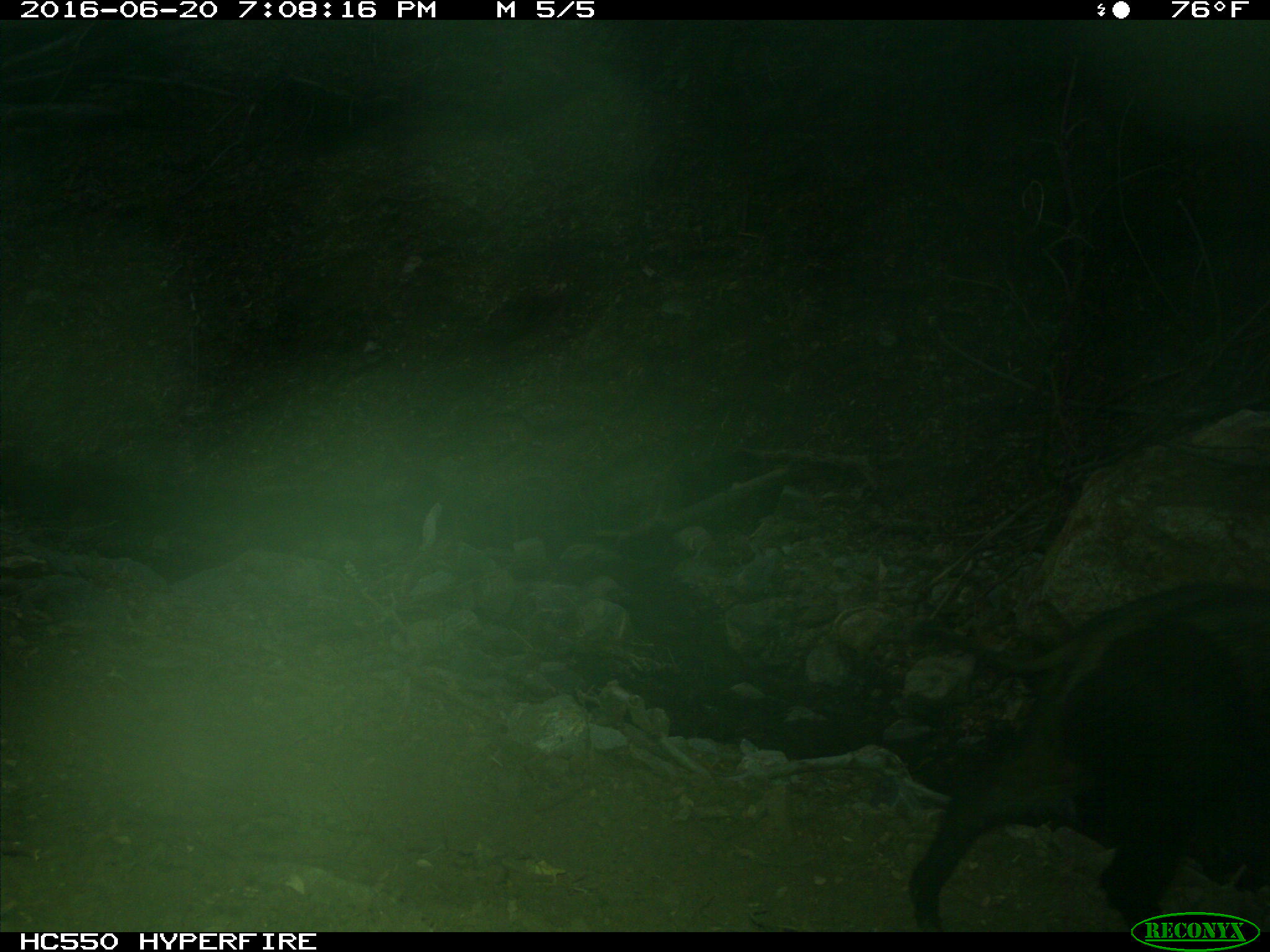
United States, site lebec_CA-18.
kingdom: Animalia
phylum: Chordata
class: Mammalia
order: Artiodactyla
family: Suidae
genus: Sus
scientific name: Sus scrofa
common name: wild boar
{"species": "Sus scrofa (wild boar)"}